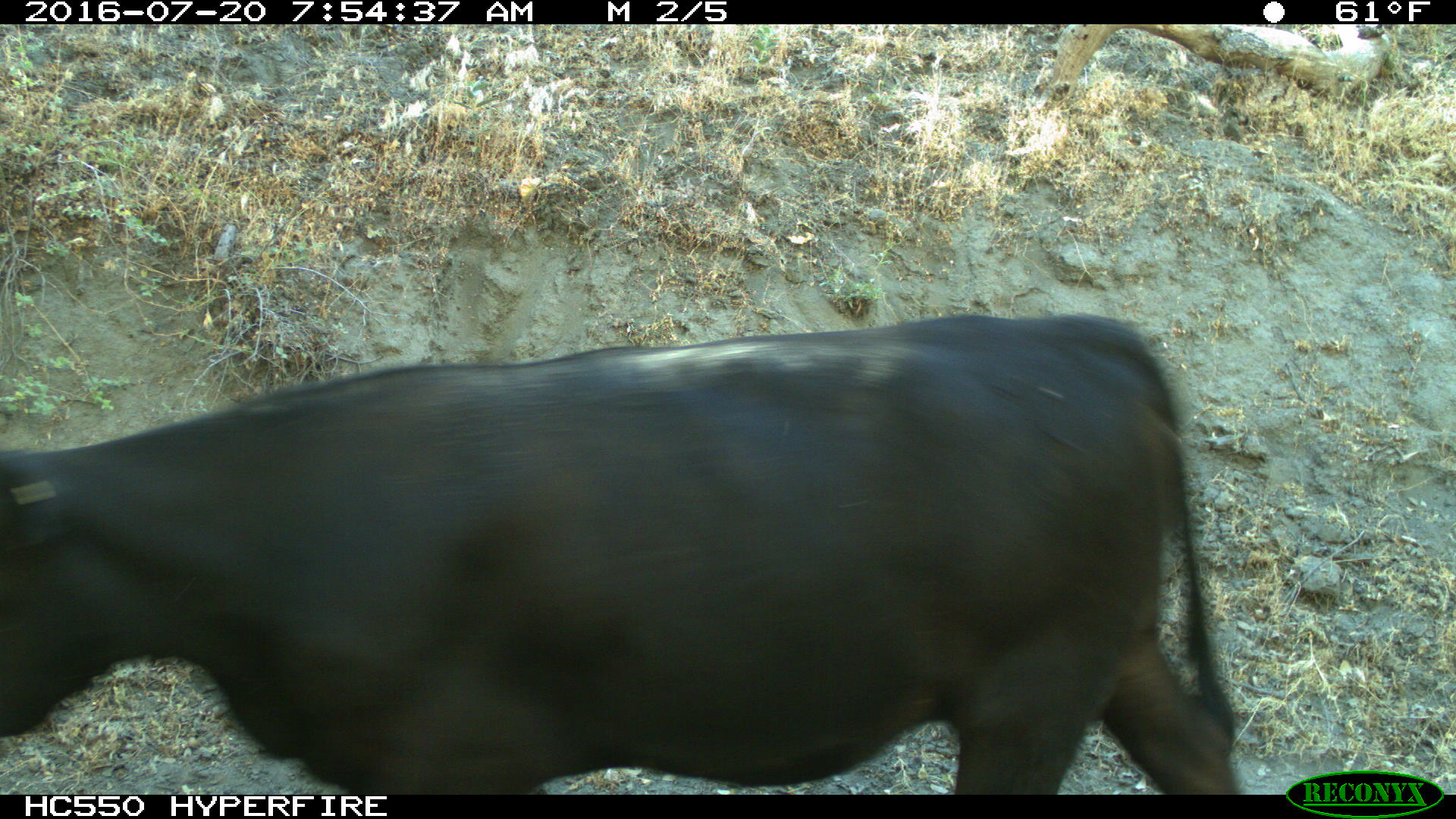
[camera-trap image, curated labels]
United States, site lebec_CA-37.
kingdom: Animalia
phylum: Chordata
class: Mammalia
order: Artiodactyla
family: Bovidae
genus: Bos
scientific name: Bos taurus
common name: domestic cow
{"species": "Bos taurus (domestic cow)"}